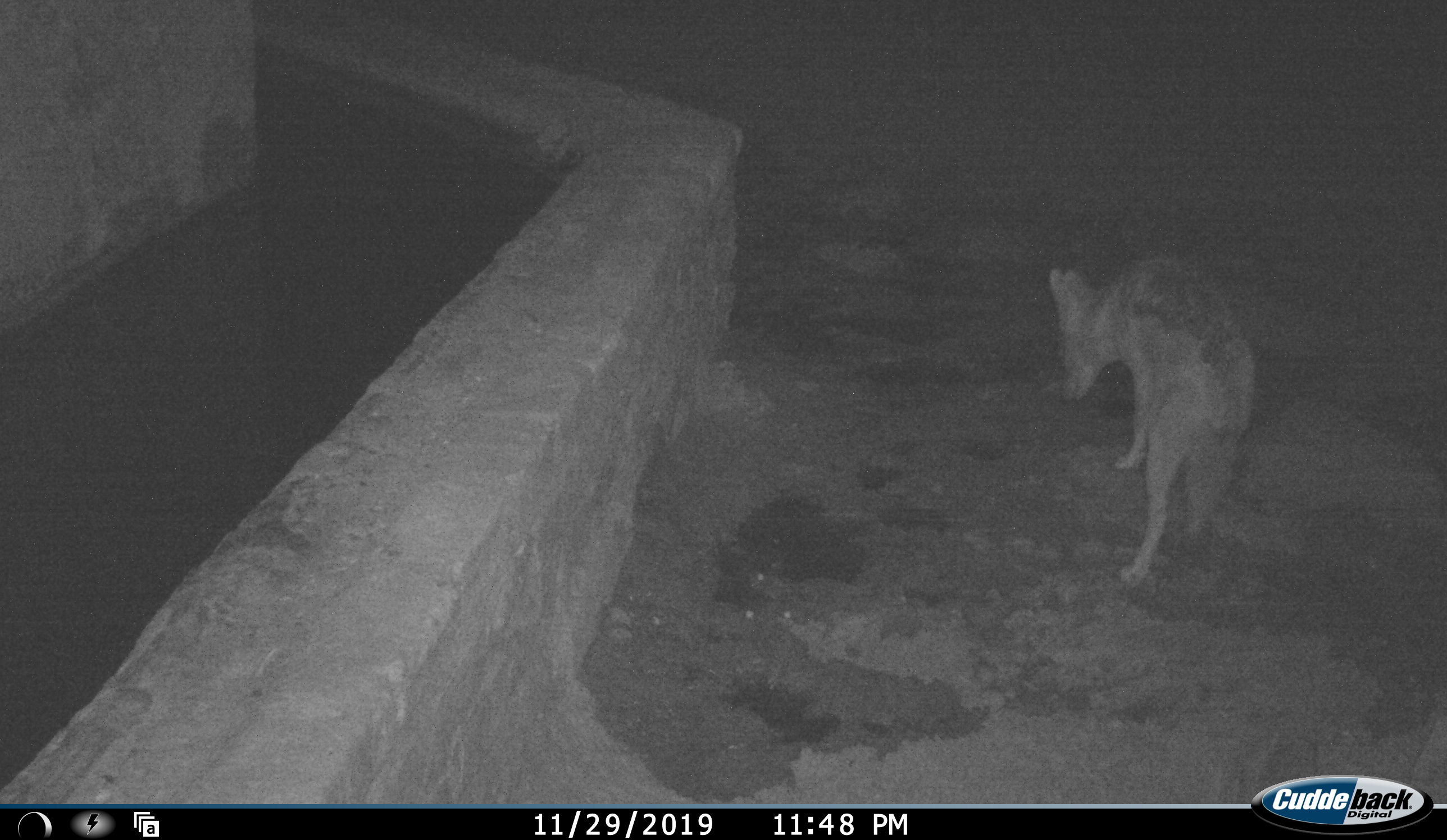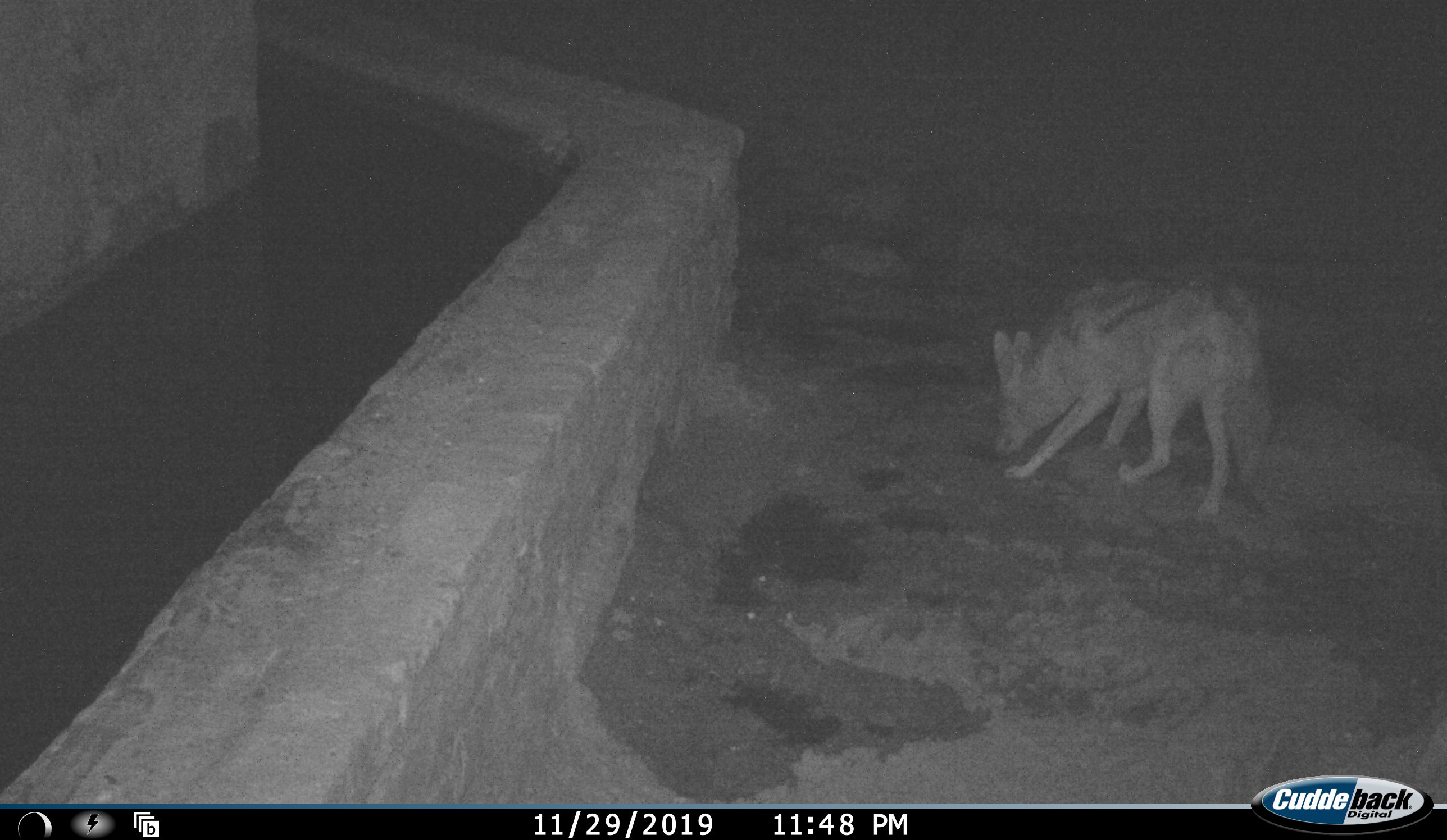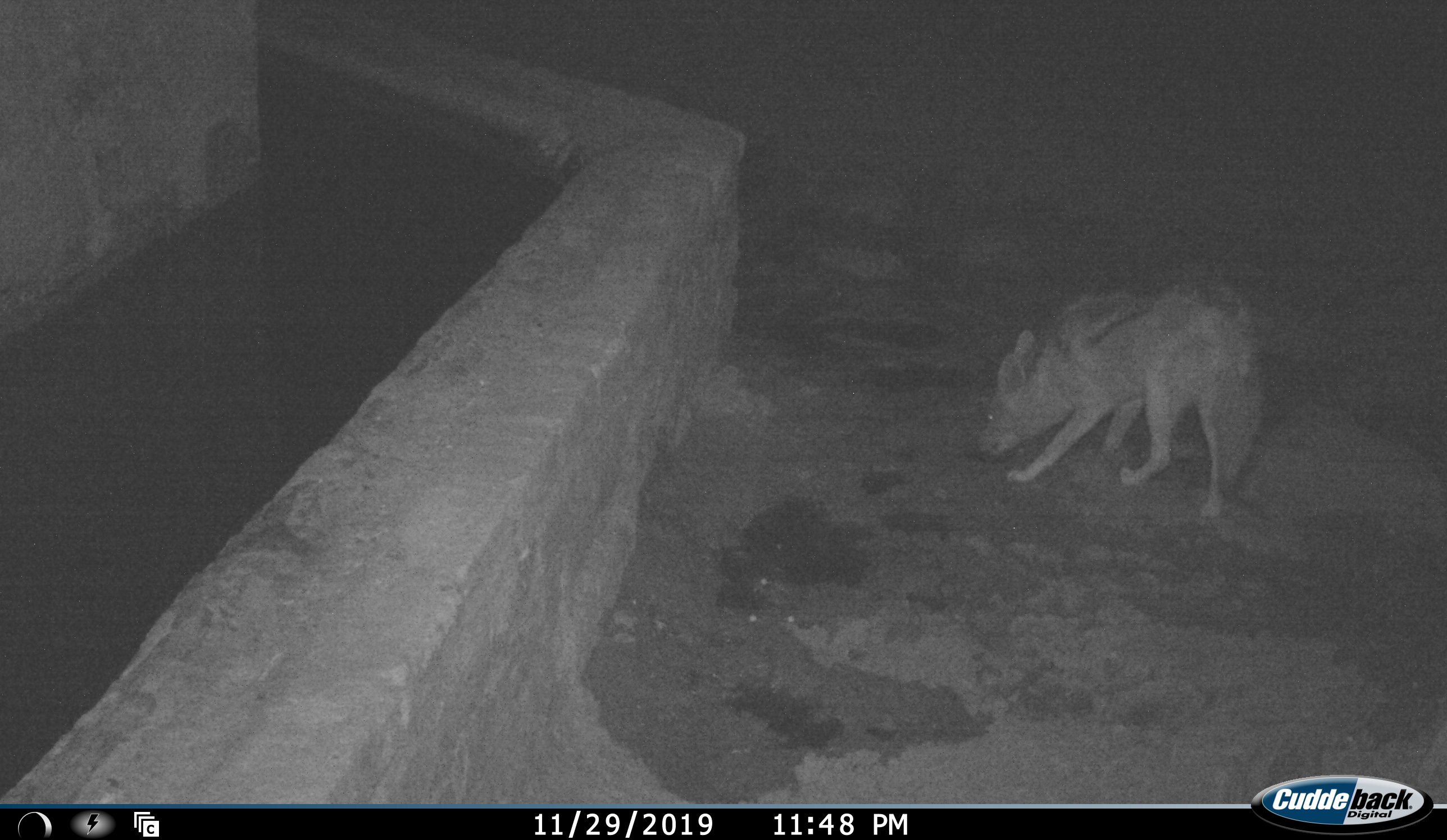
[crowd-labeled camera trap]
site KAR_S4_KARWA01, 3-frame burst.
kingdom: Animalia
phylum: Chordata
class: Mammalia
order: Carnivora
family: Canidae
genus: Lupulella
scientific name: Lupulella mesomelas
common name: black-backed jackal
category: jackalblackbacked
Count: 1.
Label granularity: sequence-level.